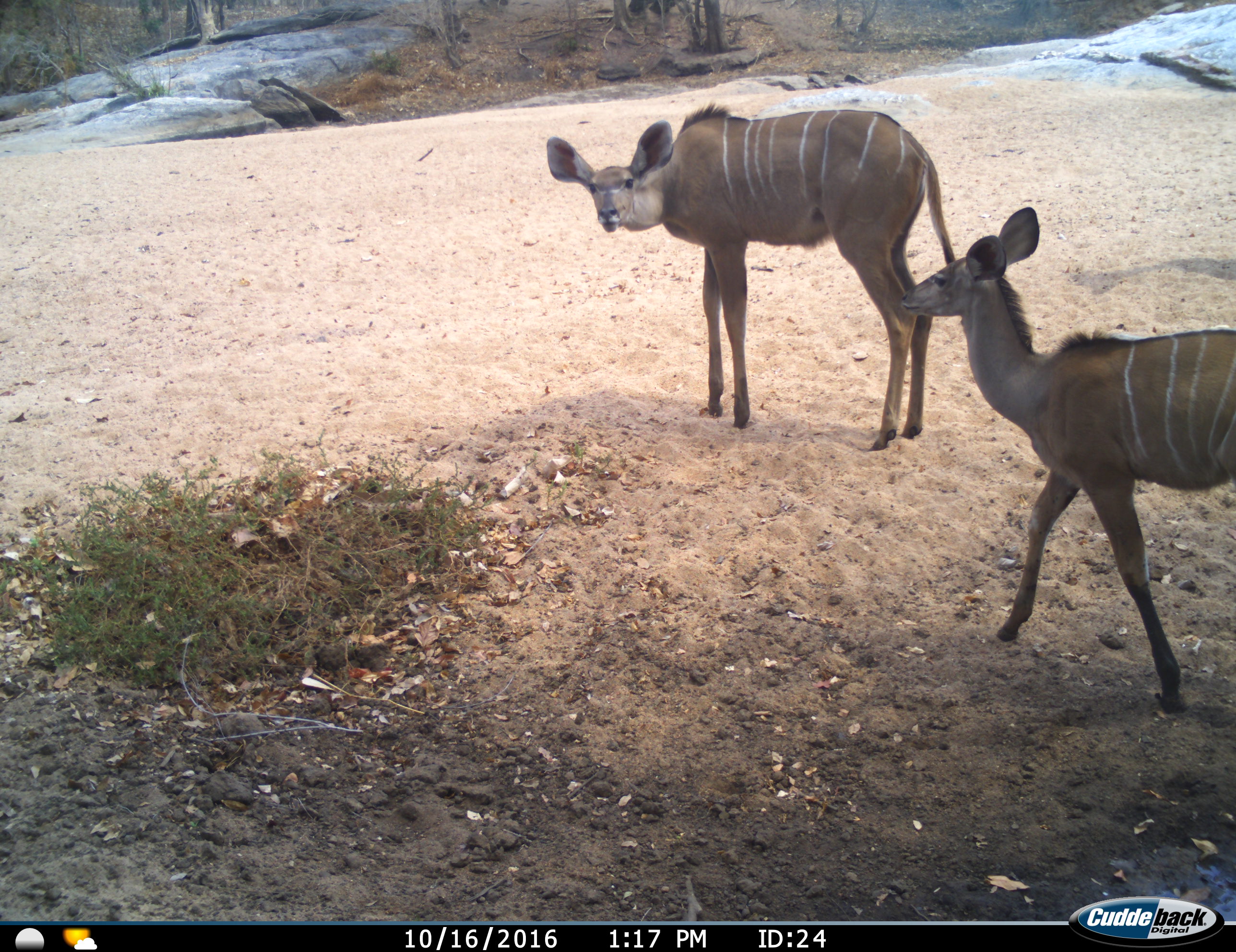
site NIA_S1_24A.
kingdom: Animalia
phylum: Chordata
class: Mammalia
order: Artiodactyla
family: Bovidae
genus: Tragelaphus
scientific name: Tragelaphus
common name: kudu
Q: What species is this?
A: Kudu (Tragelaphus).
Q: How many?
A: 2.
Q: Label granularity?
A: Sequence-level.